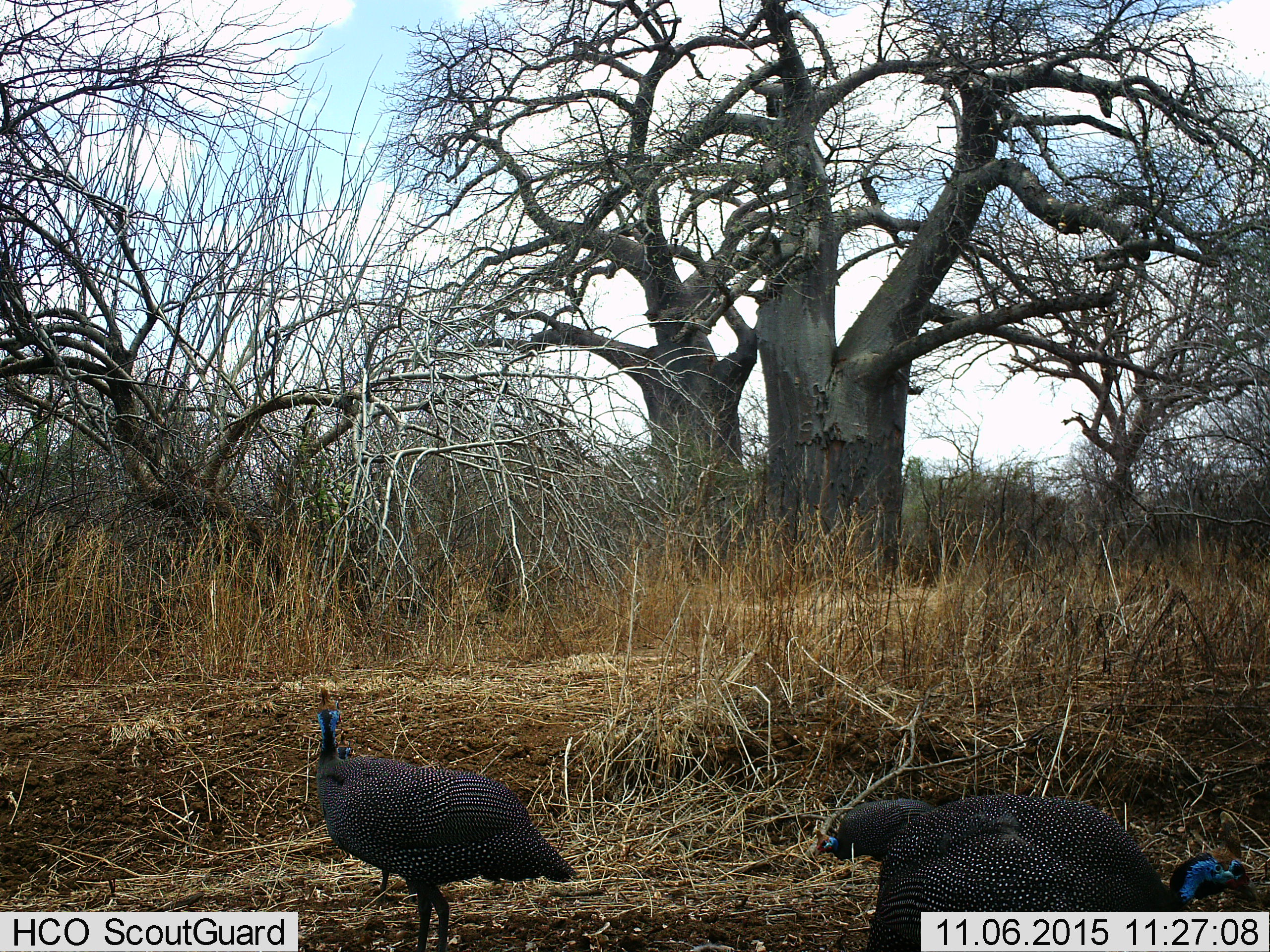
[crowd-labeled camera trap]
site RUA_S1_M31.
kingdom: Animalia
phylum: Chordata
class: Aves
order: Galliformes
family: Numididae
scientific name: Numididae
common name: guineafowl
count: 3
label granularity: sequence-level